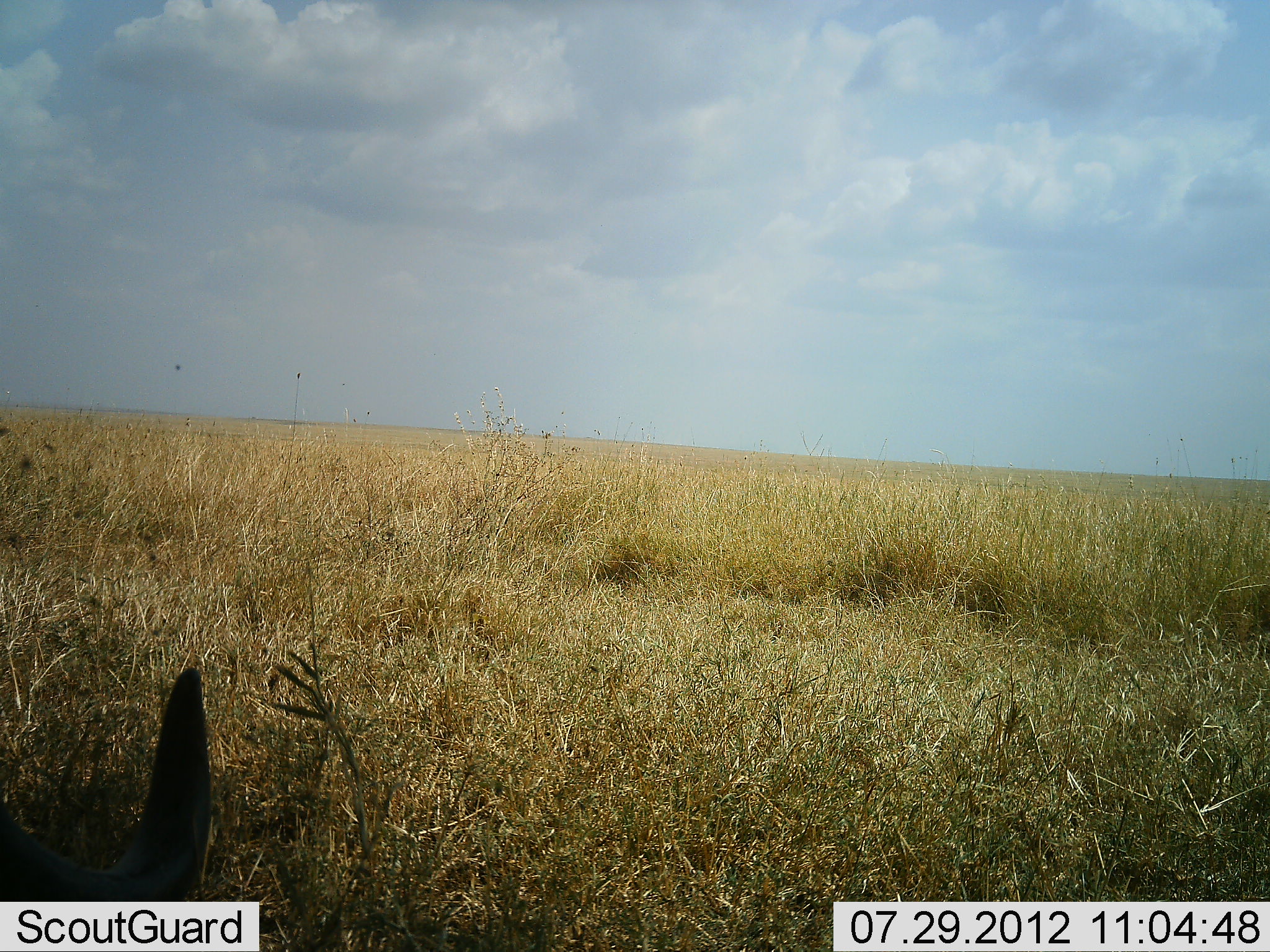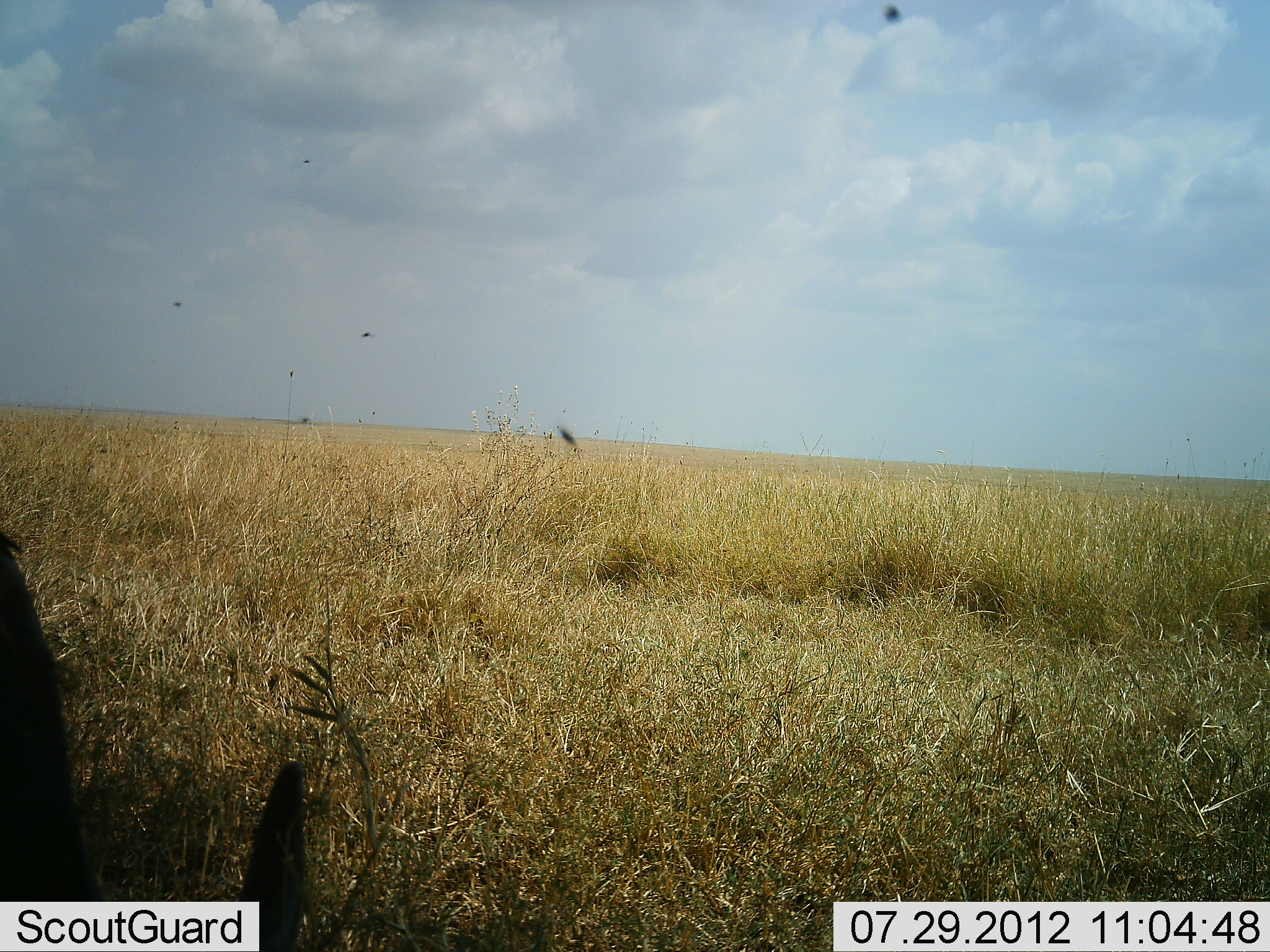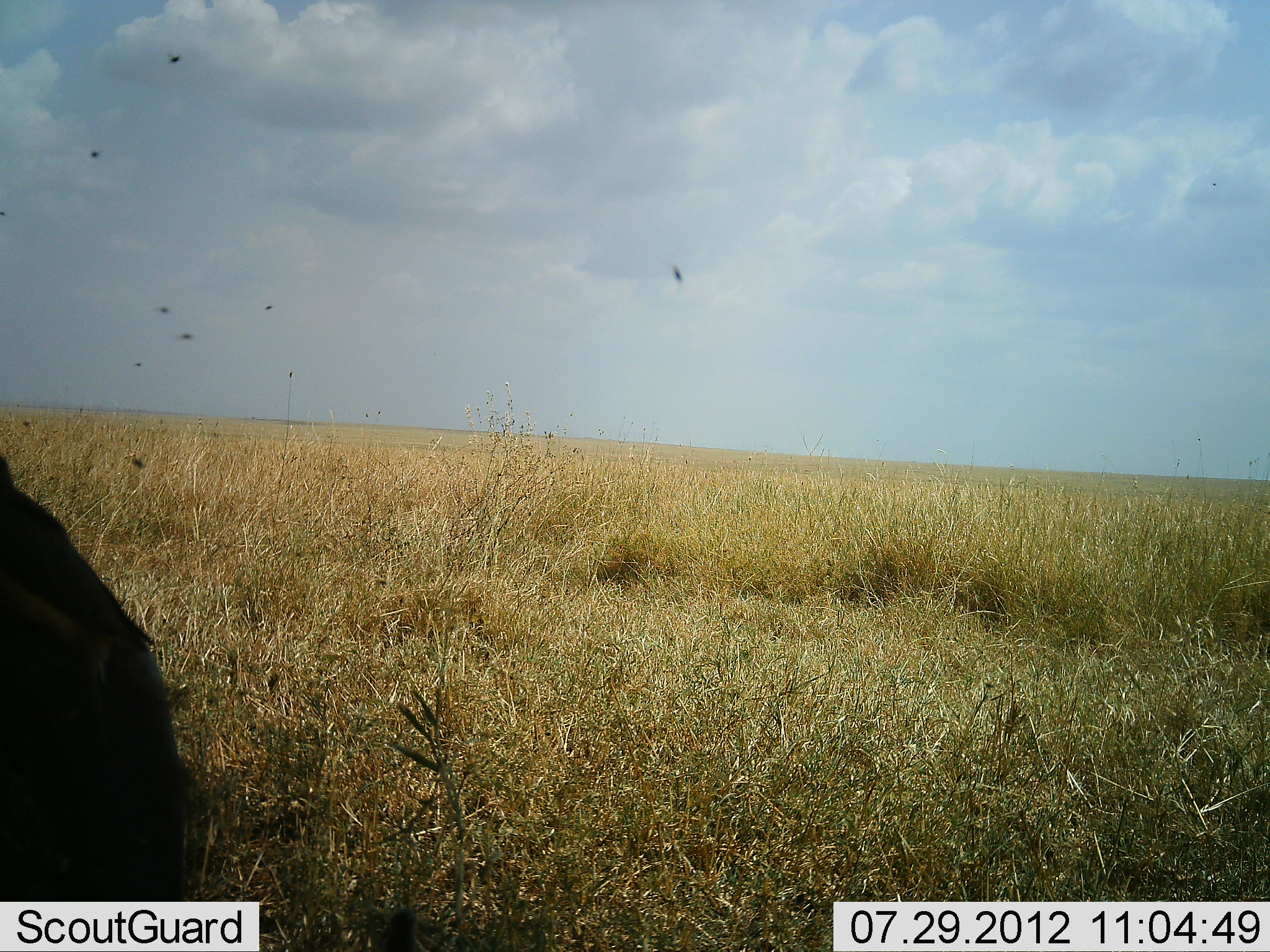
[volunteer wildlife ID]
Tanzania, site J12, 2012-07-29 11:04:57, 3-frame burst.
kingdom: Animalia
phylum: Chordata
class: Mammalia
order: Artiodactyla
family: Bovidae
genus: Eudorcas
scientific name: Eudorcas thomsonii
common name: thomson's gazelle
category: gazellethomsons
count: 1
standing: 33%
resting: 0%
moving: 0%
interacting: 0%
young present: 0%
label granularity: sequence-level